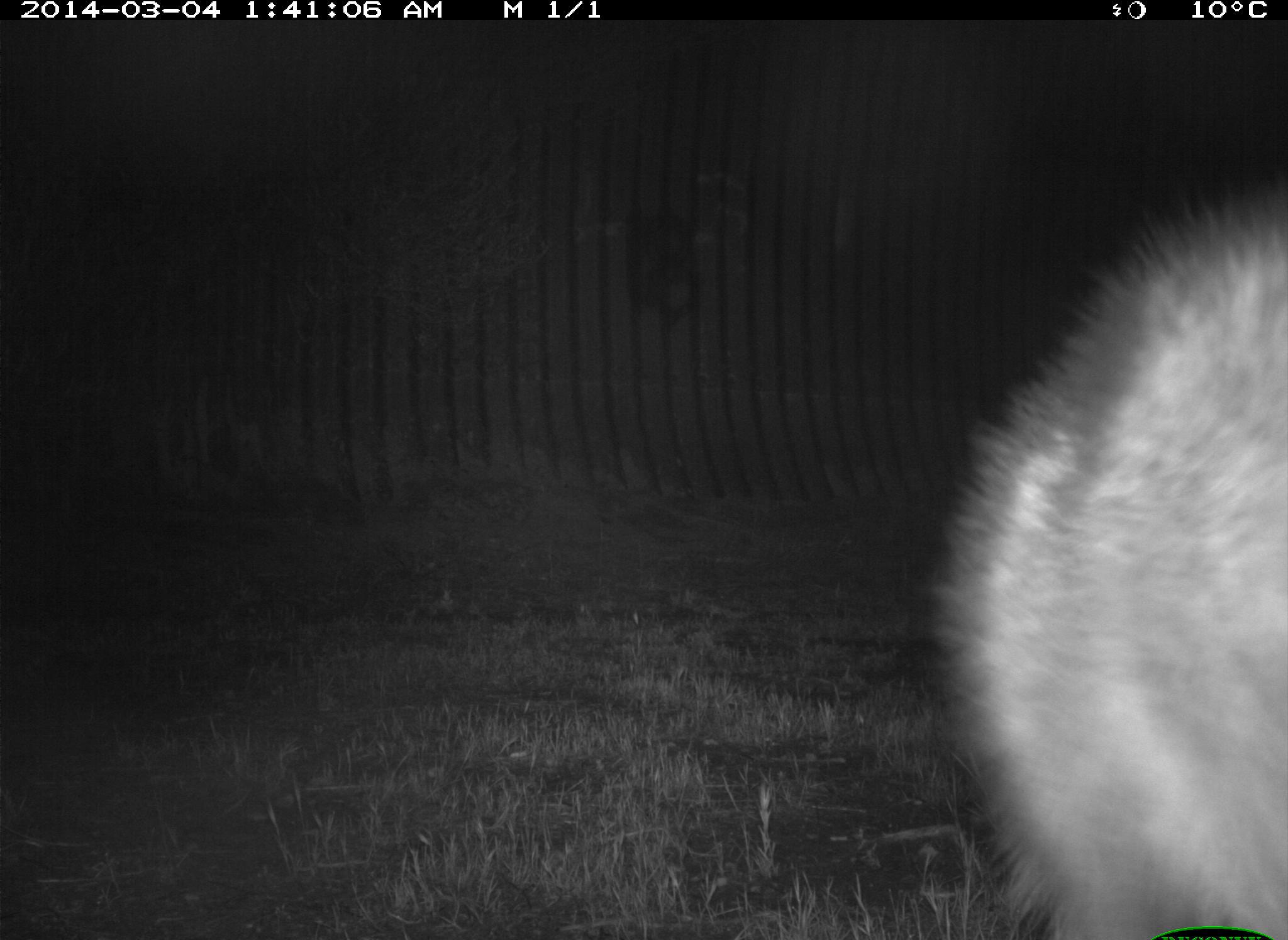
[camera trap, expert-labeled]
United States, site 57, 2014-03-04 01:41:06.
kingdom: Animalia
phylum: Chordata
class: Mammalia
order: Carnivora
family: Procyonidae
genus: Procyon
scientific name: Procyon lotor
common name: raccoon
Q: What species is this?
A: Raccoon (Procyon lotor).